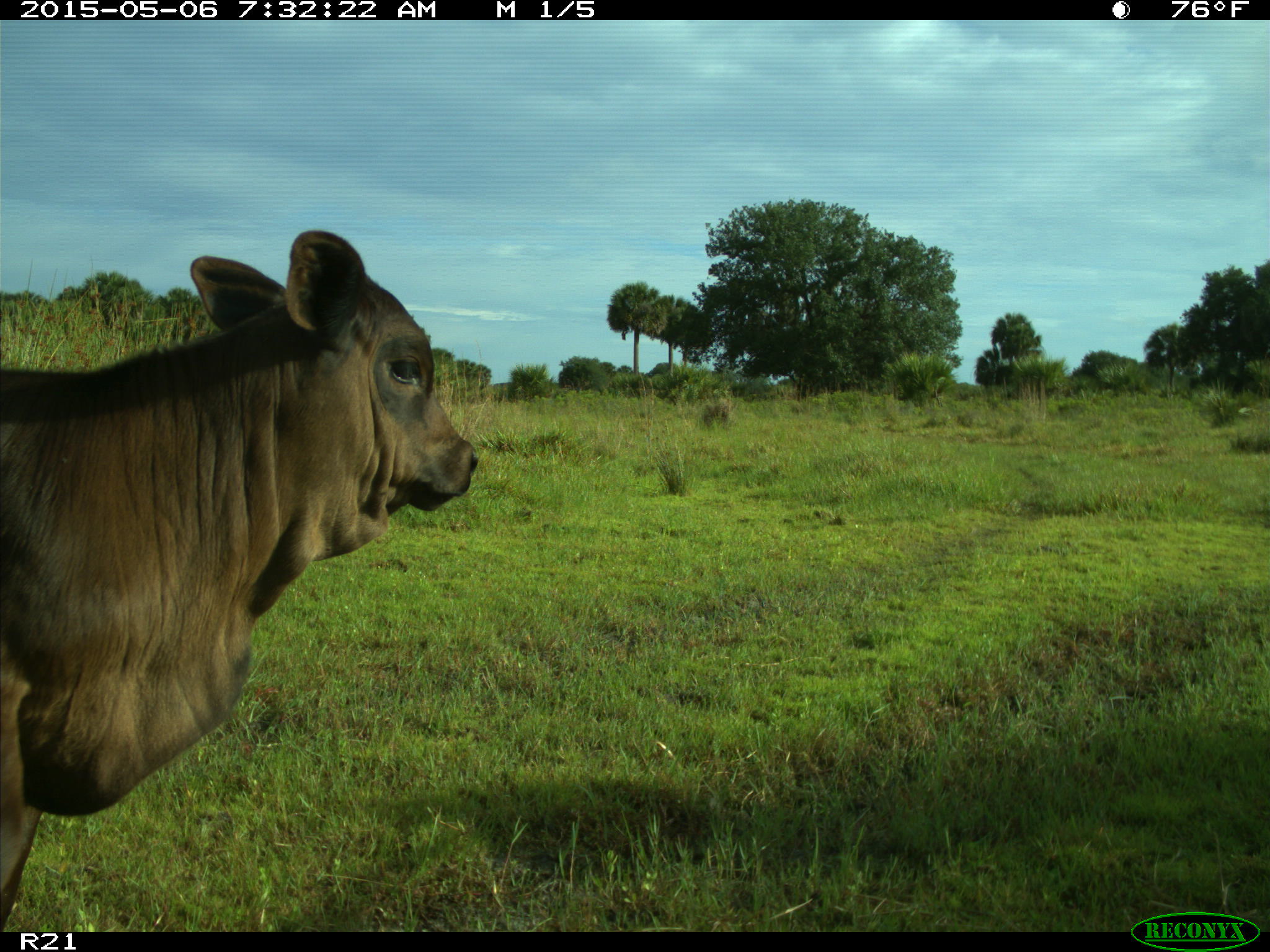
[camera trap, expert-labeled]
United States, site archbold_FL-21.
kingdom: Animalia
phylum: Chordata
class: Mammalia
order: Artiodactyla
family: Bovidae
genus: Bos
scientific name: Bos taurus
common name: domestic cow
Bos taurus (domestic cow).